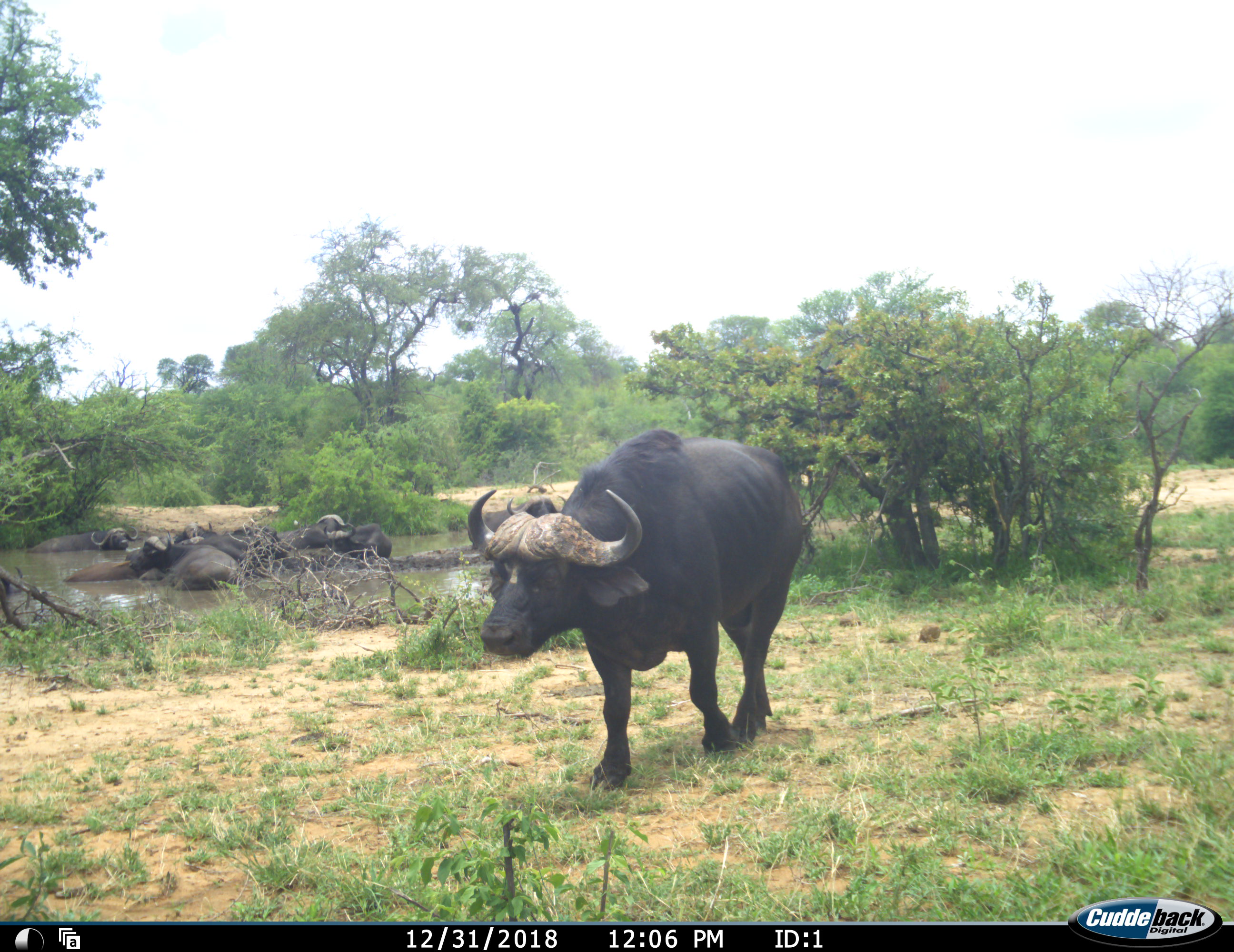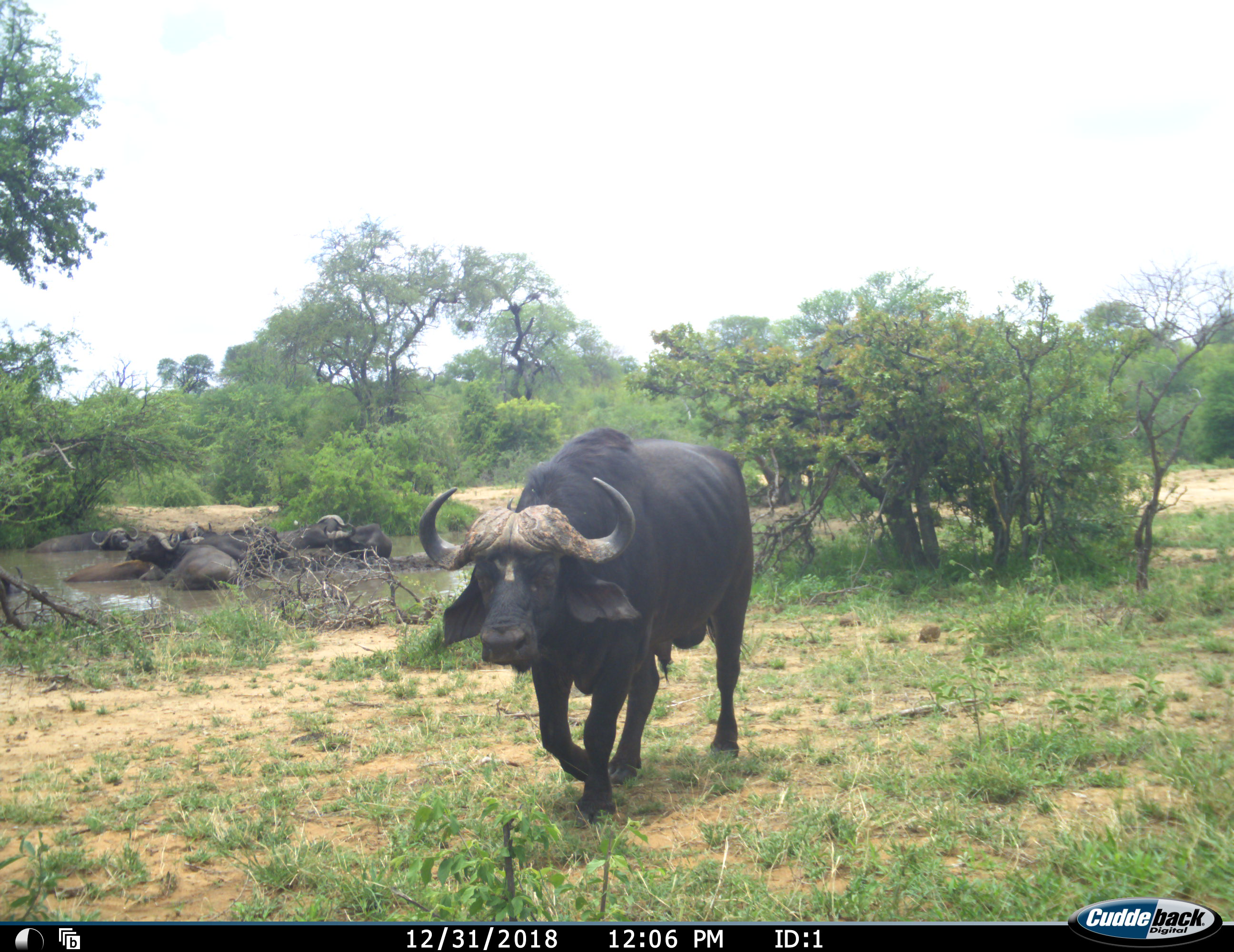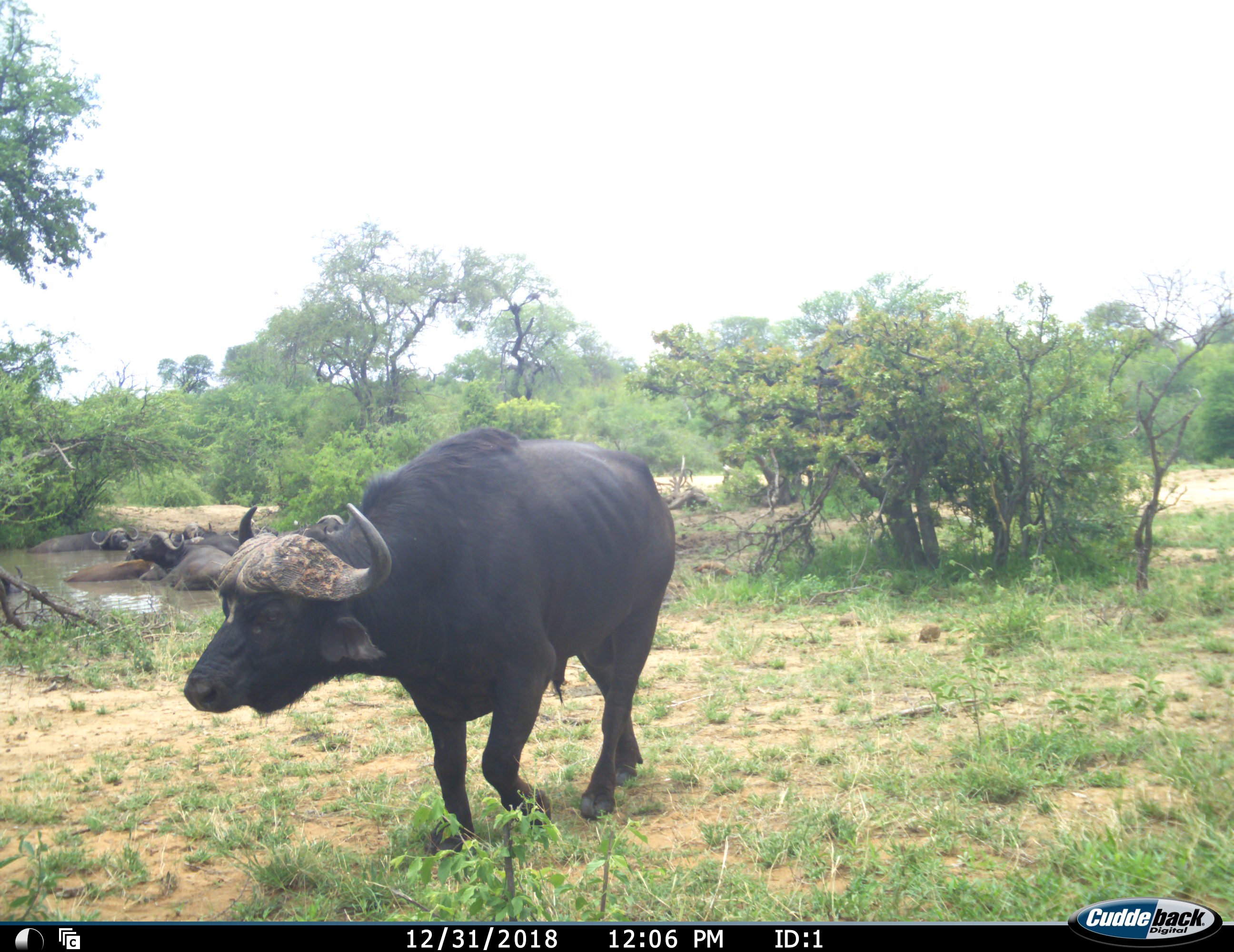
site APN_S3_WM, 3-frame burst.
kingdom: Animalia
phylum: Chordata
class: Mammalia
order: Artiodactyla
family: Bovidae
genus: Syncerus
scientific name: Syncerus caffer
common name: african buffalo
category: buffalo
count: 10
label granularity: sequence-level